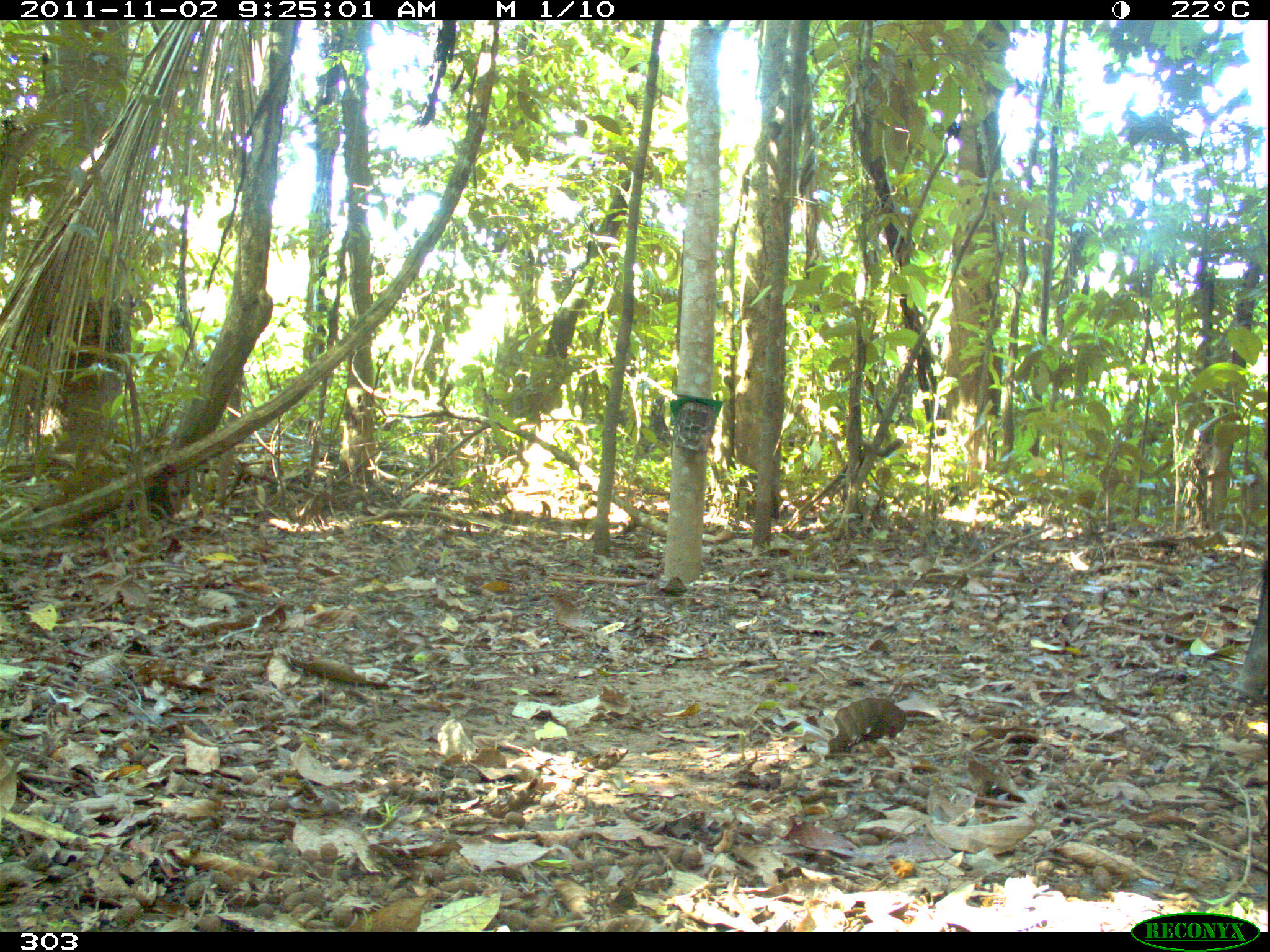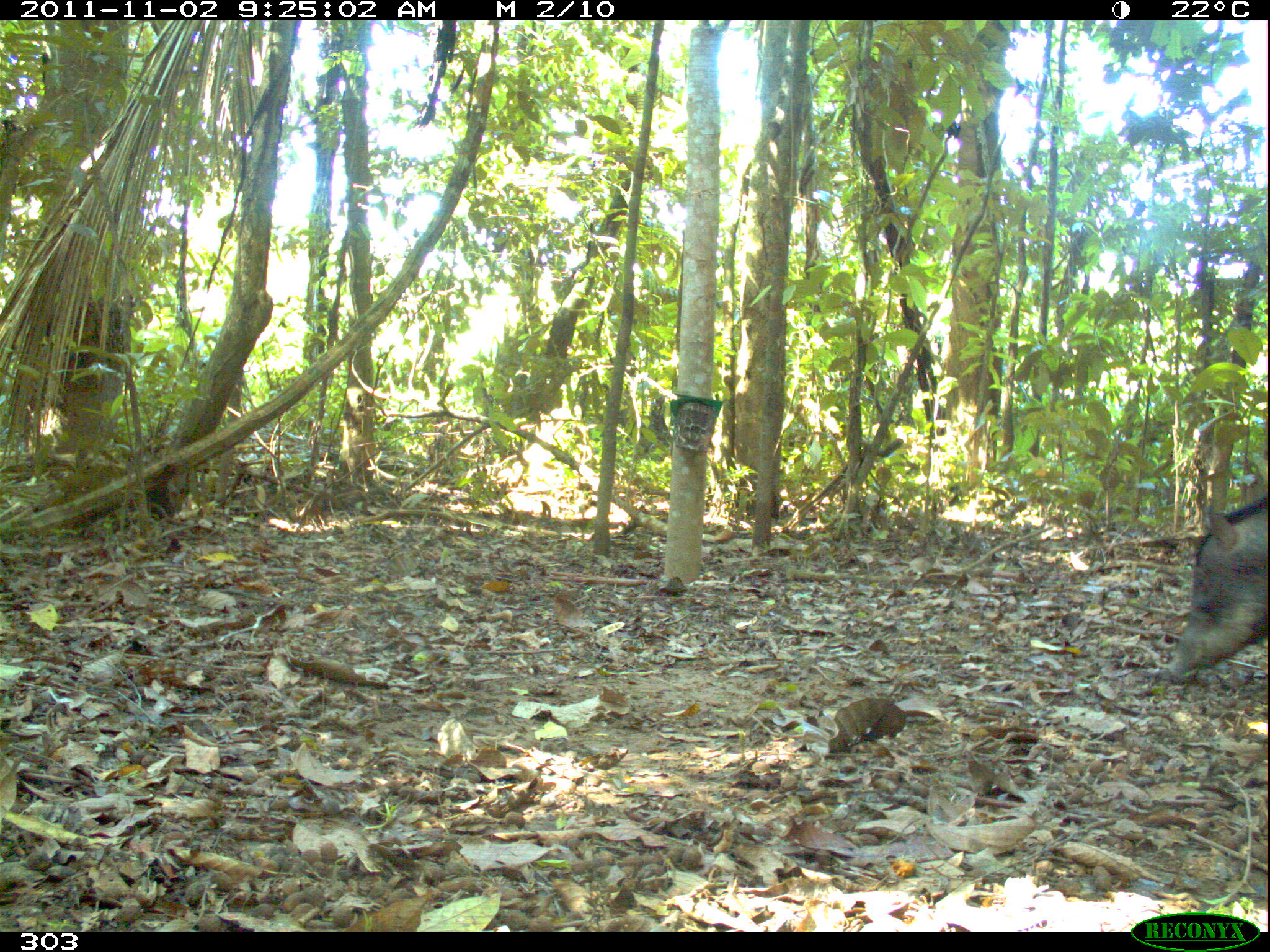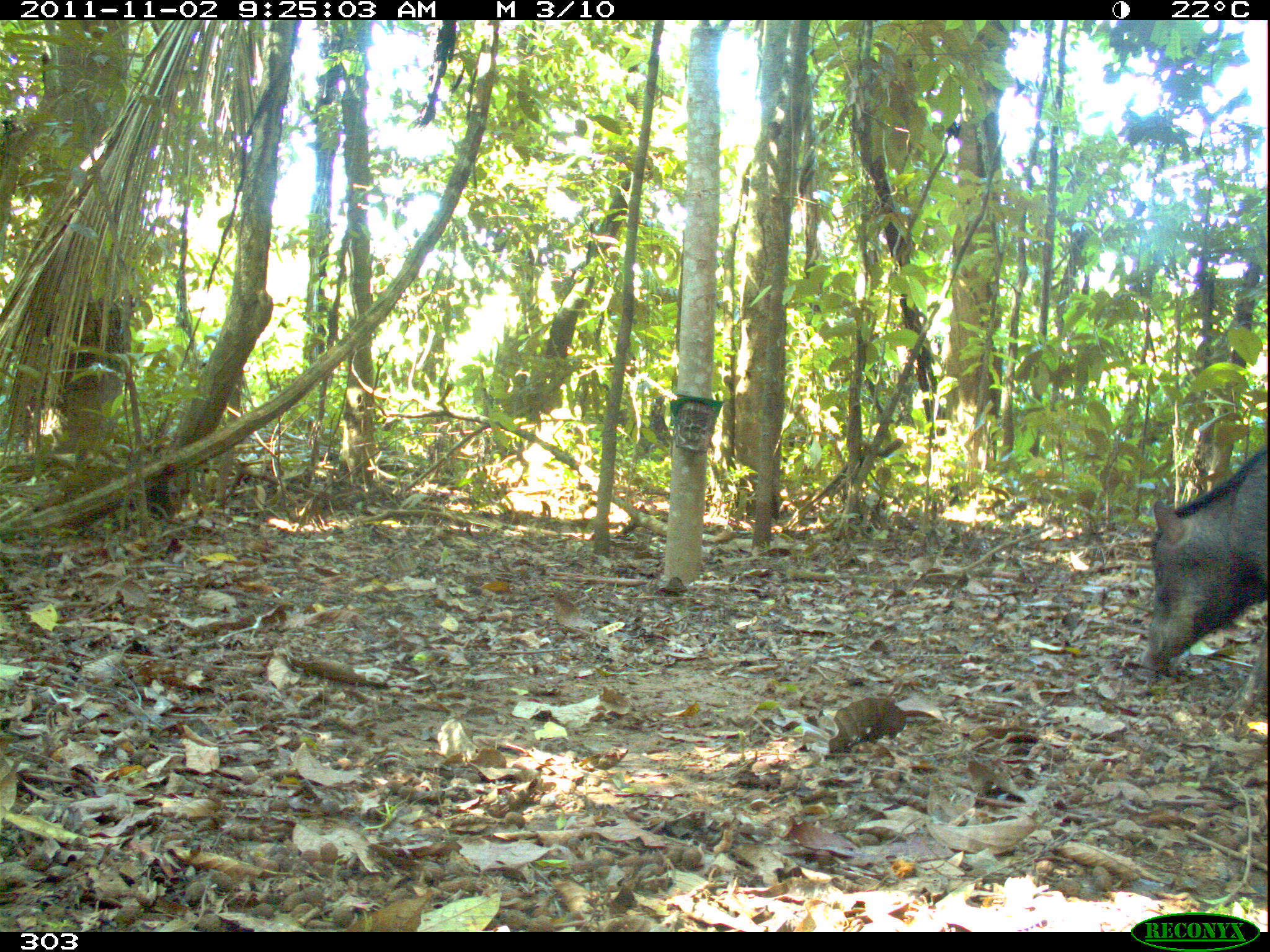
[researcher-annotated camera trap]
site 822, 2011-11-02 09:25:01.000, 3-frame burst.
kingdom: Animalia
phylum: Chordata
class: Mammalia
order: Artiodactyla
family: Tayassuidae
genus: Tayassu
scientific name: Tayassu pecari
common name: white-lipped peccary